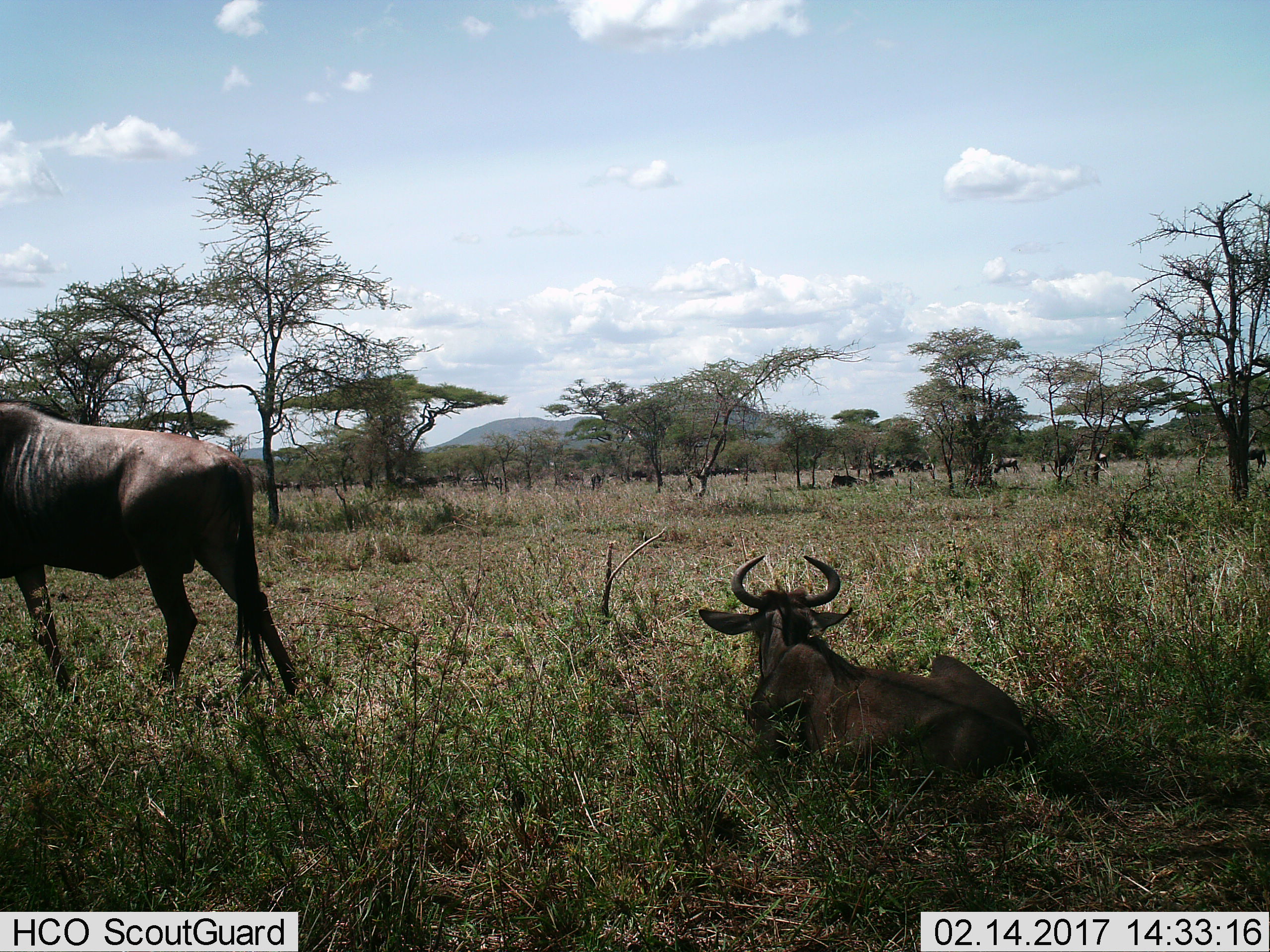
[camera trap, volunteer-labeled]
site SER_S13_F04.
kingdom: Animalia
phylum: Chordata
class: Mammalia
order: Artiodactyla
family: Bovidae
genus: Connochaetes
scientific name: Connochaetes taurinus taurinus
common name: blue wildebeest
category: wildebeestblue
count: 11-50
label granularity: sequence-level